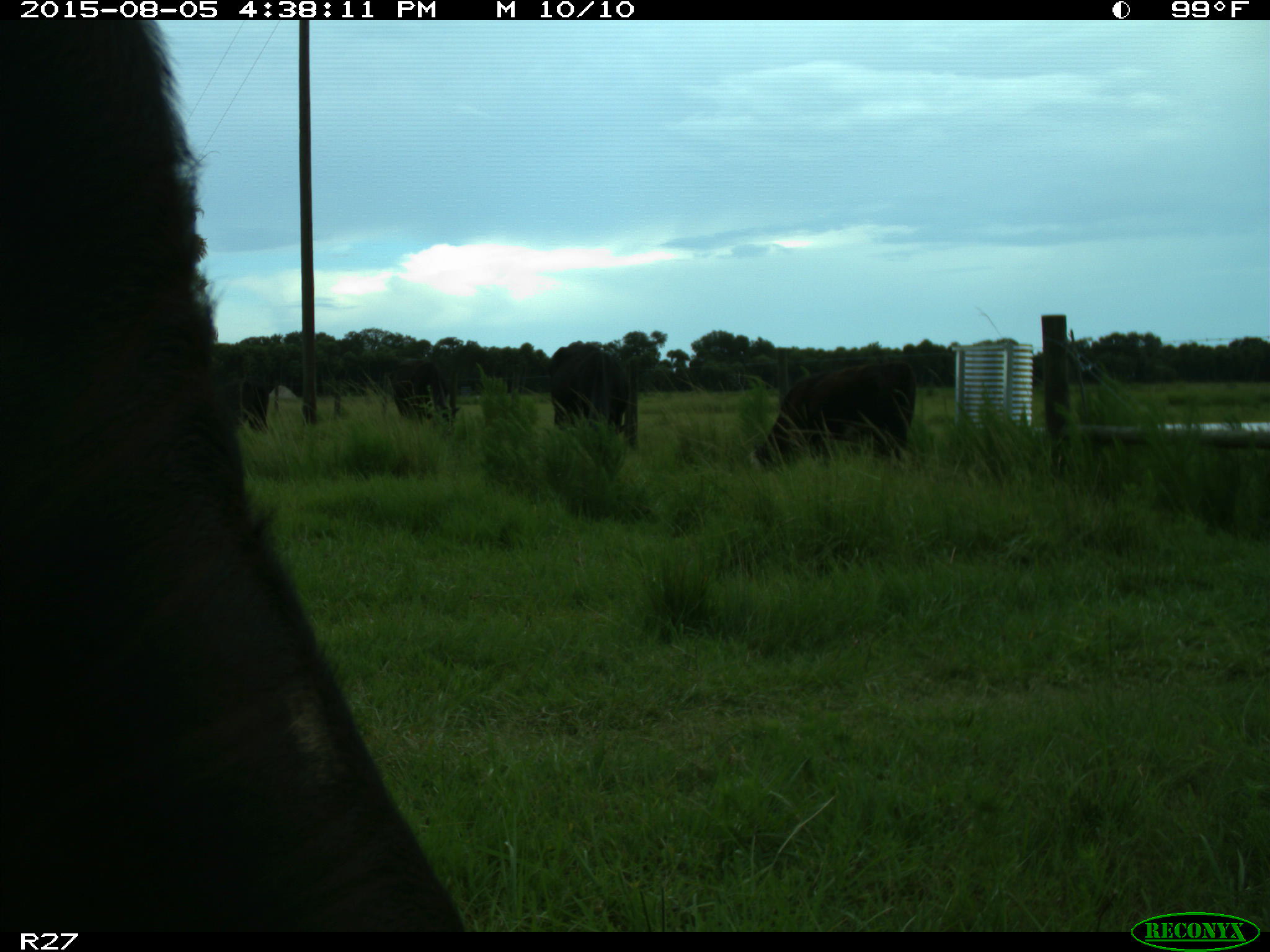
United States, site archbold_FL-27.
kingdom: Animalia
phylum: Chordata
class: Mammalia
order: Artiodactyla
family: Bovidae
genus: Bos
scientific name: Bos taurus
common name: domestic cow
Bos taurus (domestic cow).